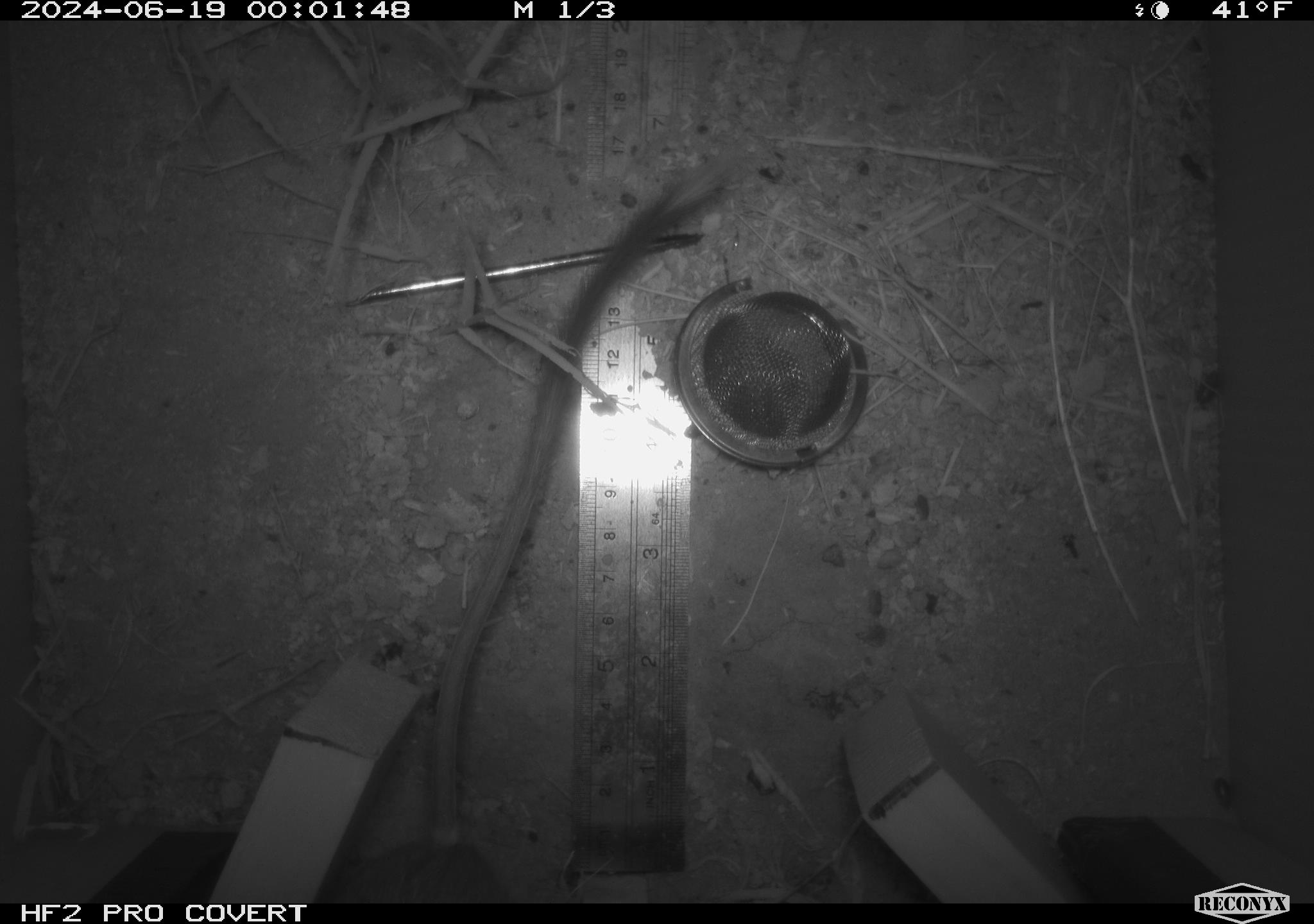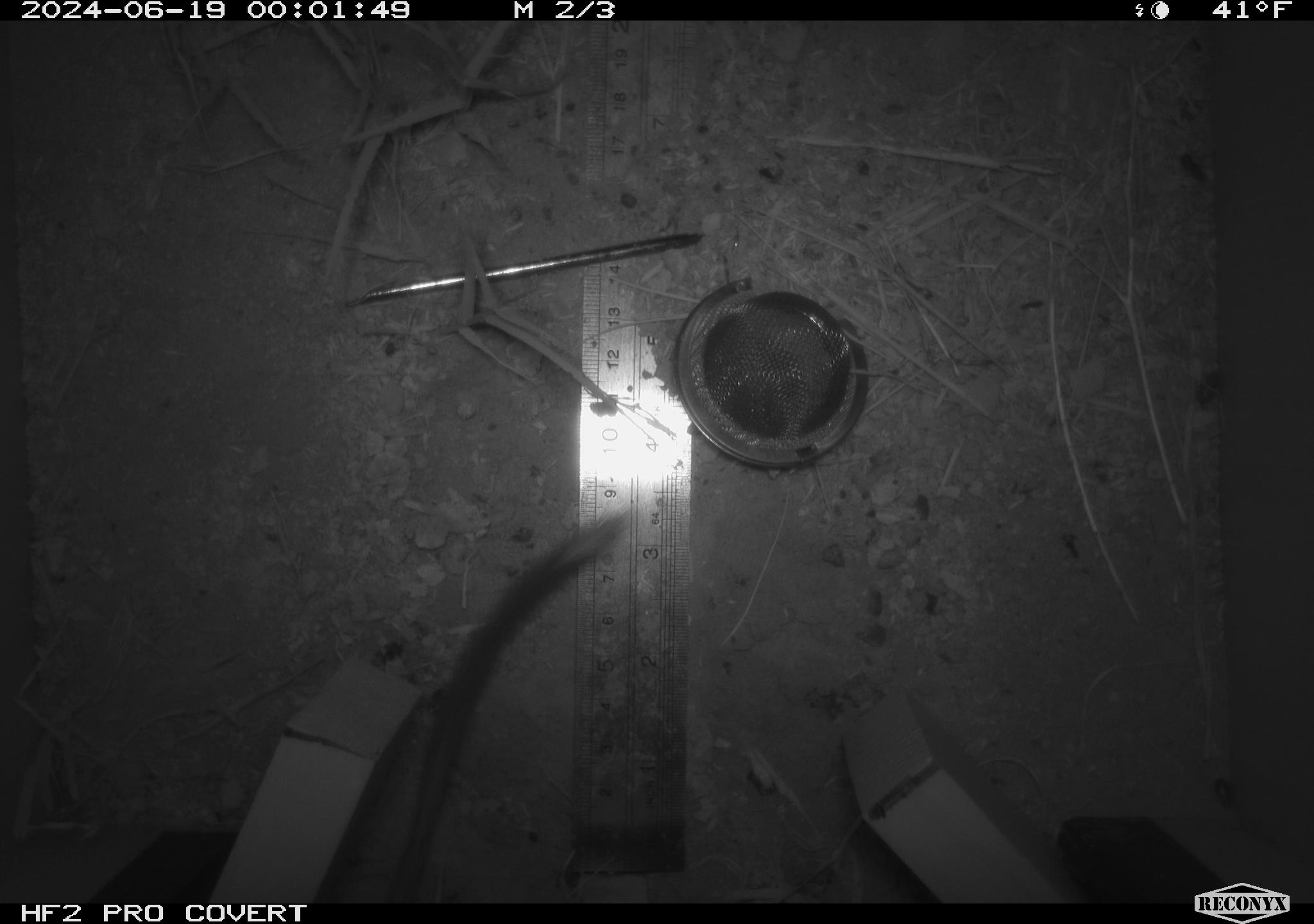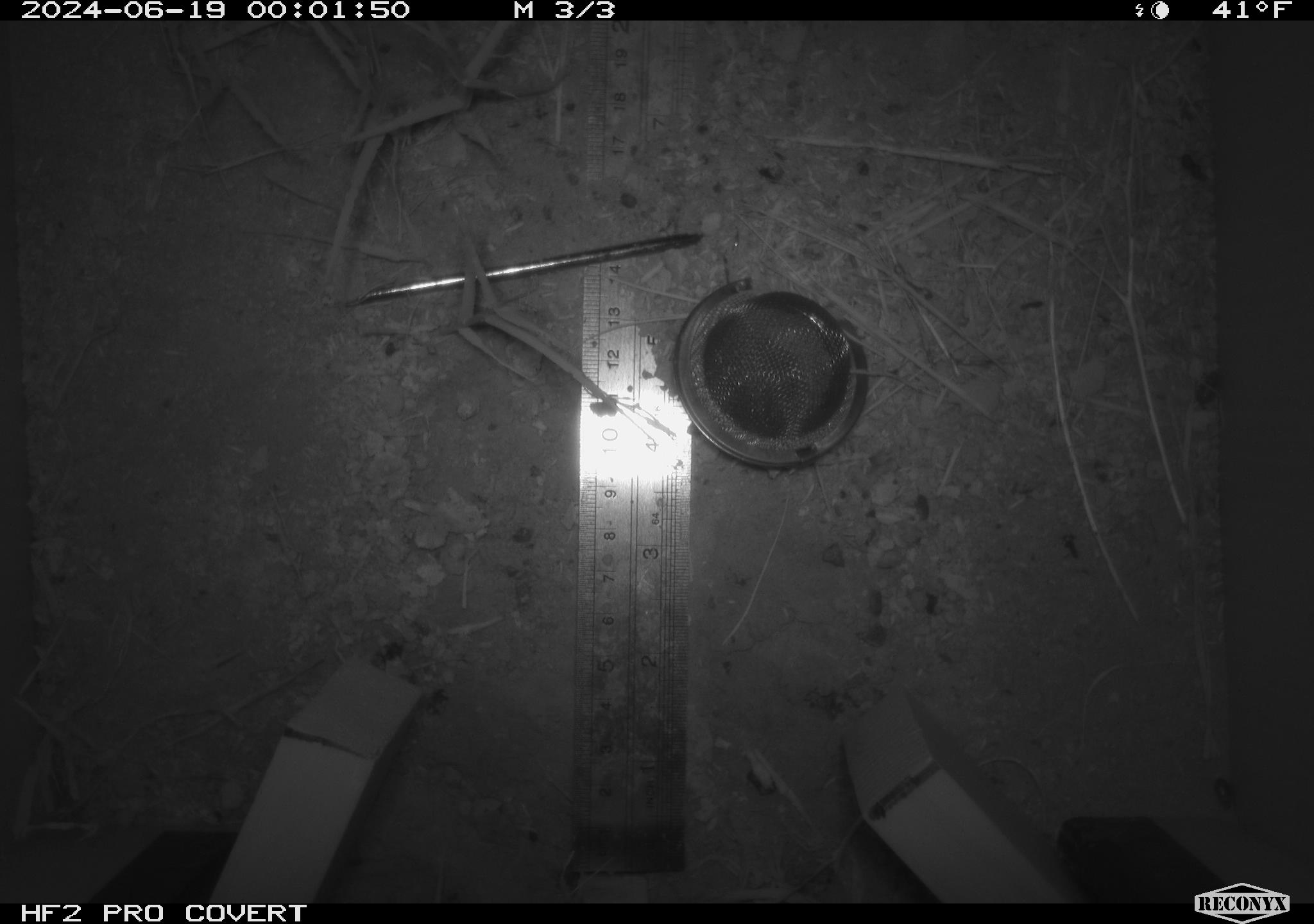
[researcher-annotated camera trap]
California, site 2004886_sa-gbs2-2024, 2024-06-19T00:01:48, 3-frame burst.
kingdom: Animalia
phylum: Chordata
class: Mammalia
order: Rodentia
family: Heteromyidae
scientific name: Heteromyidae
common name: kangaroo rats and pocket mice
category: heteromyidae family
Heteromyidae family (kangaroo rats and pocket mice) (Heteromyidae).